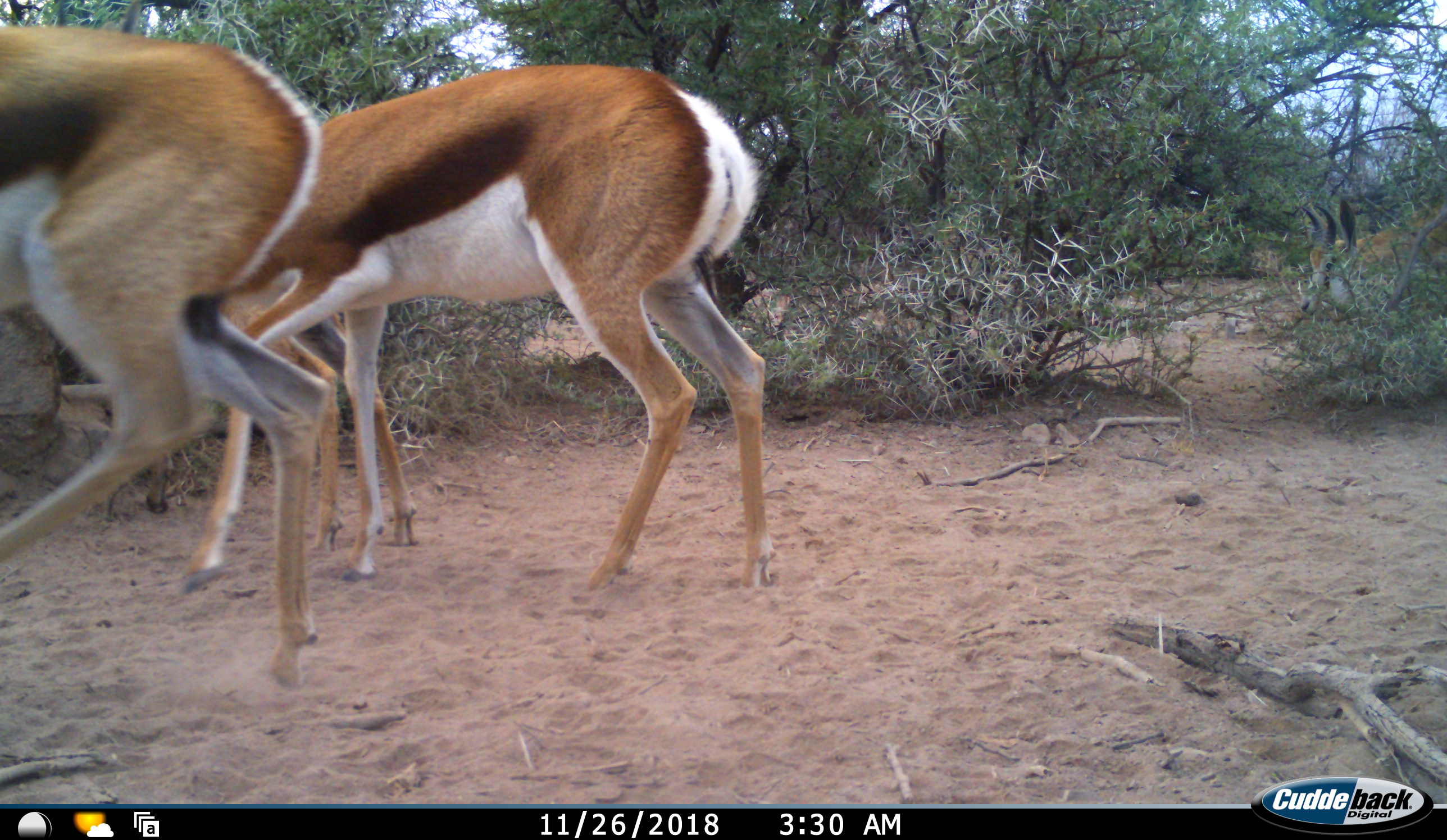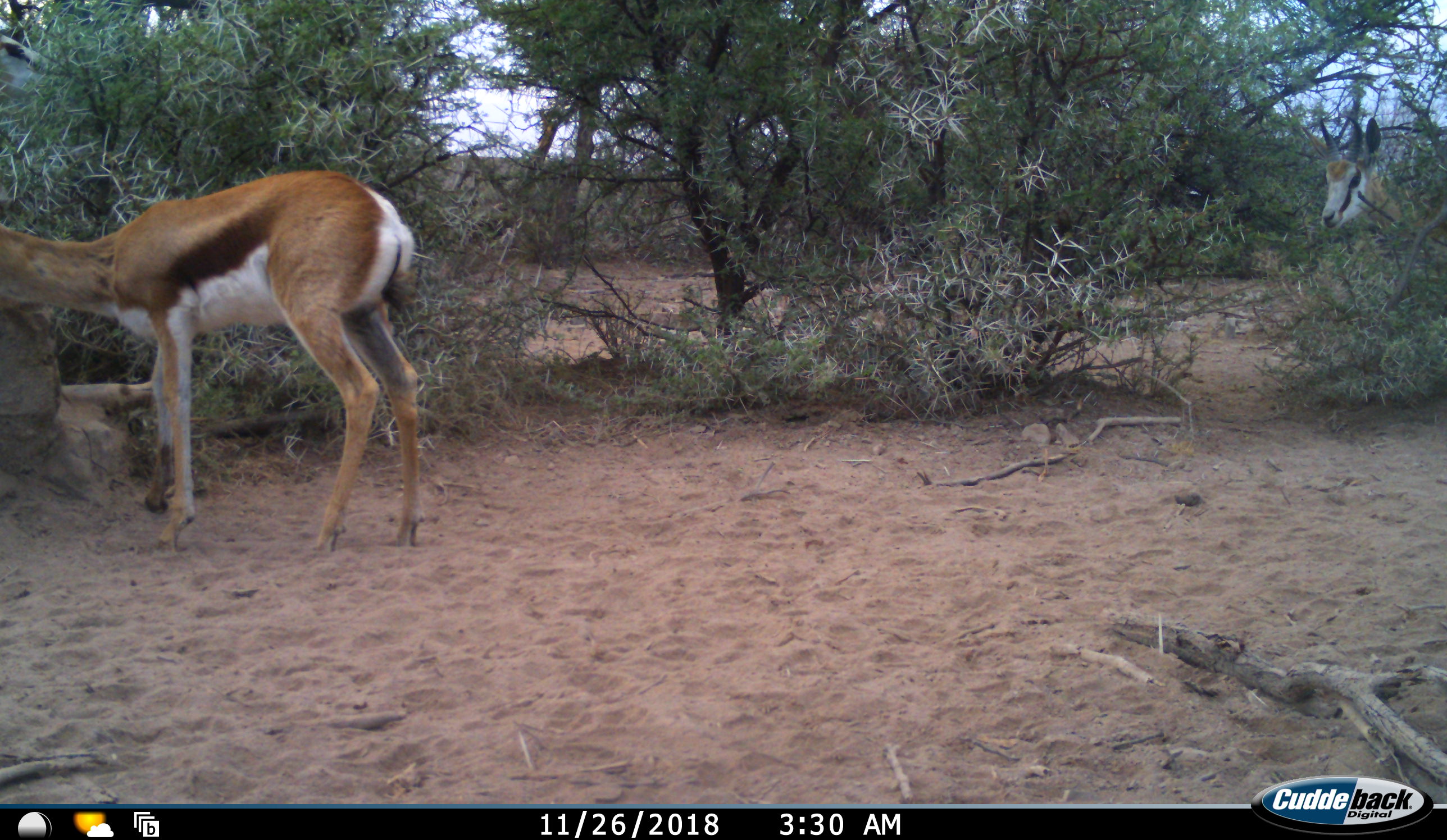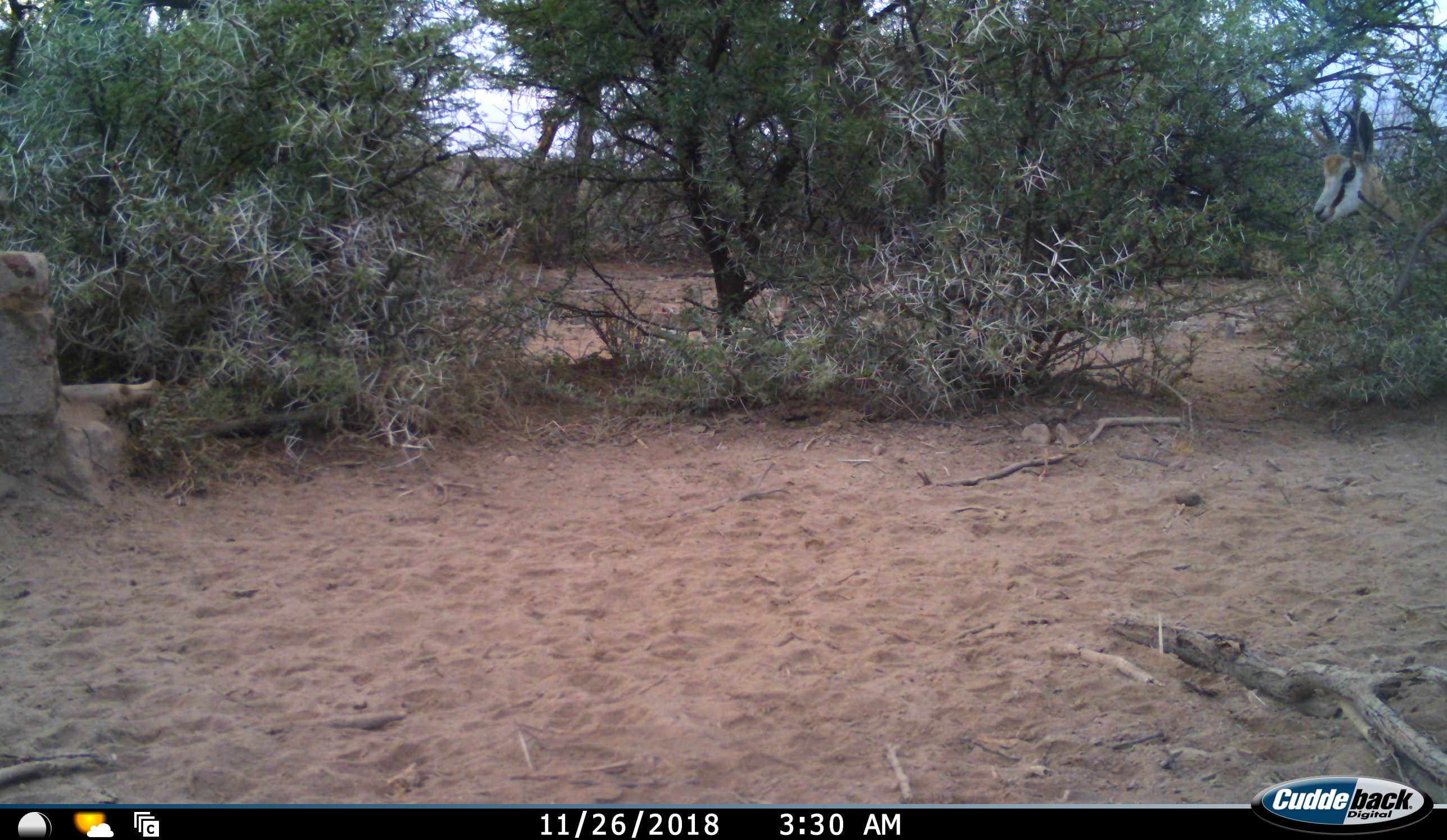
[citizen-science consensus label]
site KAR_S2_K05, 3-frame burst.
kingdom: Animalia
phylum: Chordata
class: Mammalia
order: Artiodactyla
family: Bovidae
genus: Antidorcas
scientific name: Antidorcas marsupialis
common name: springbok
Springbok (Antidorcas marsupialis), count 3. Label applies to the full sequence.